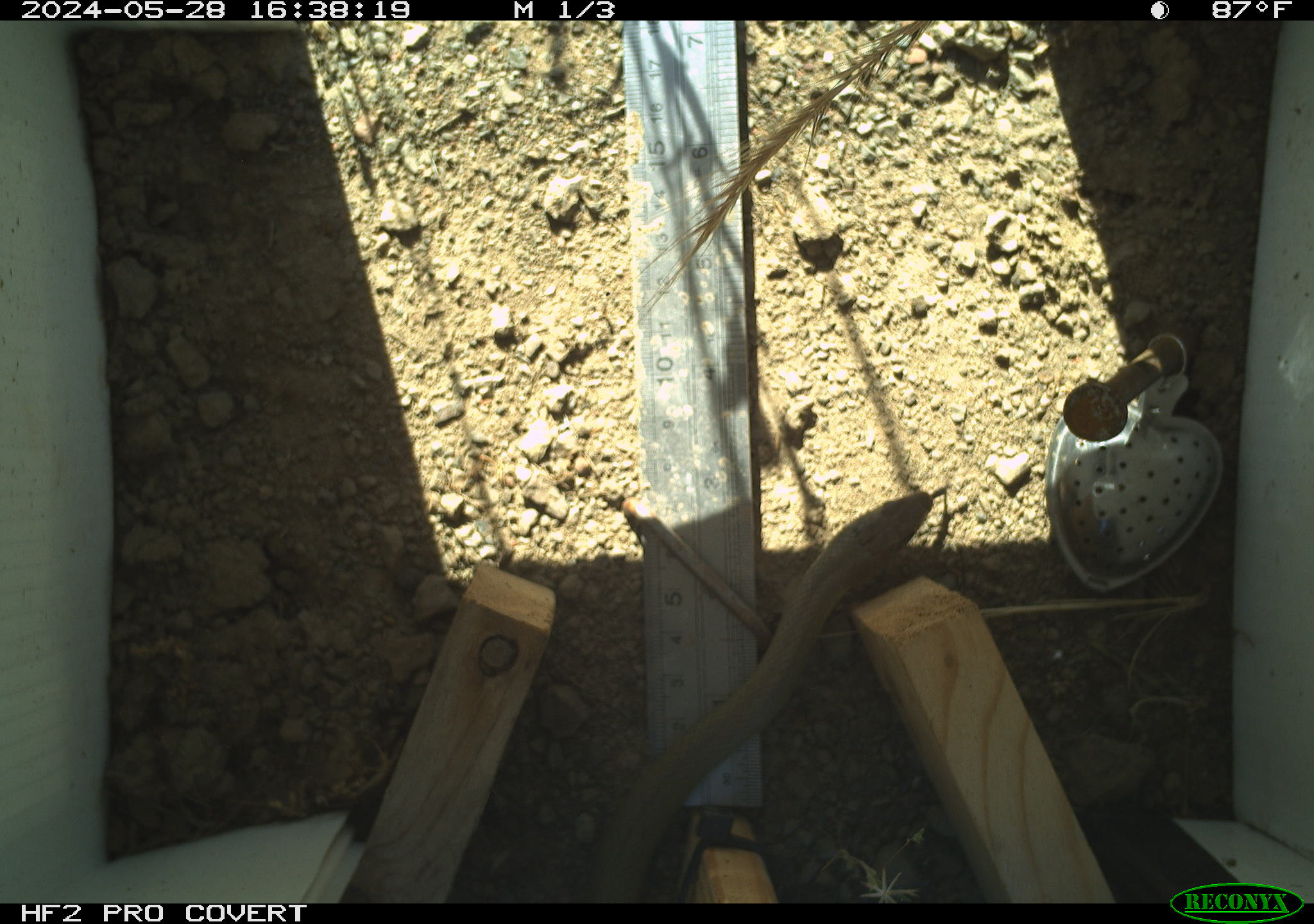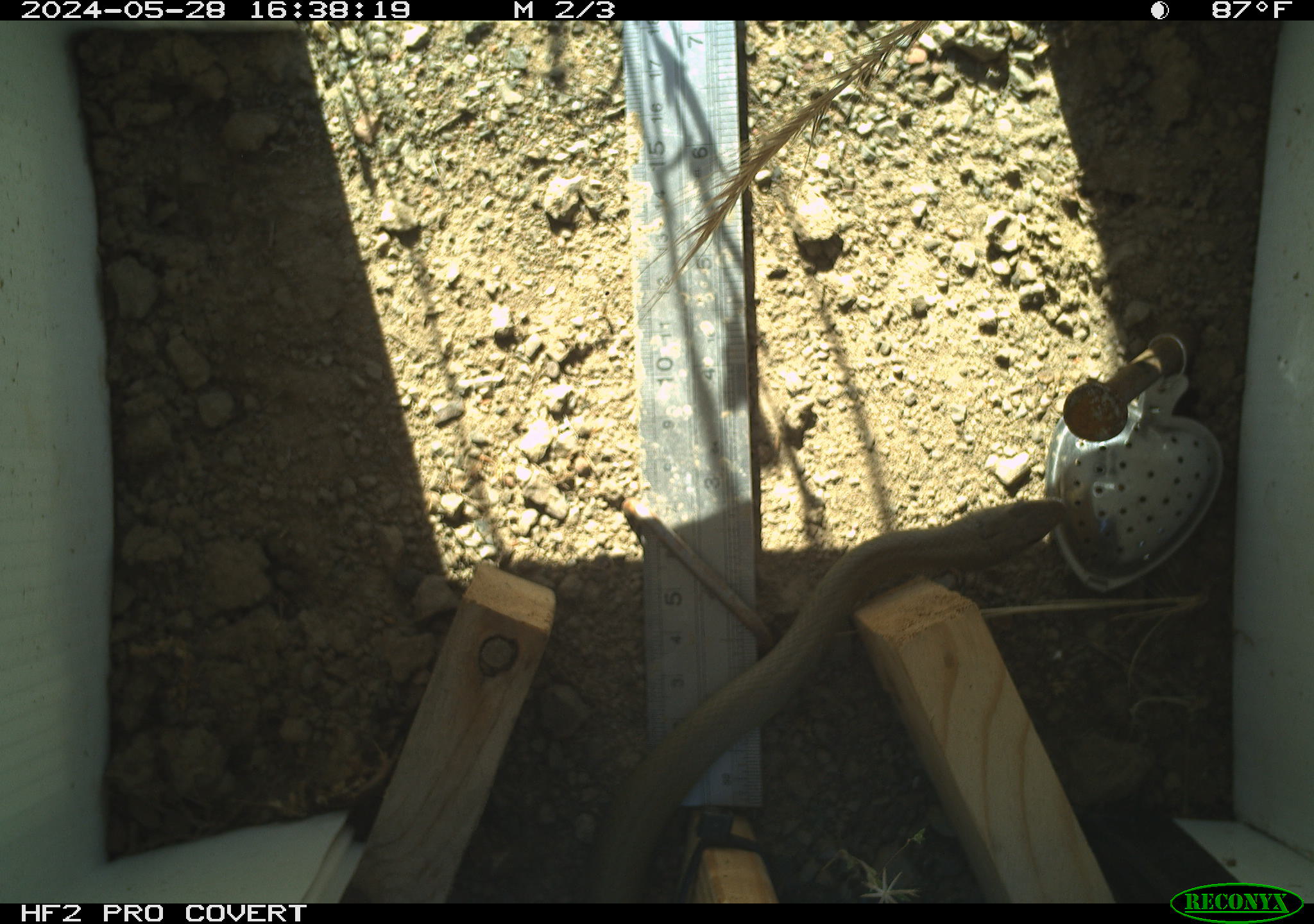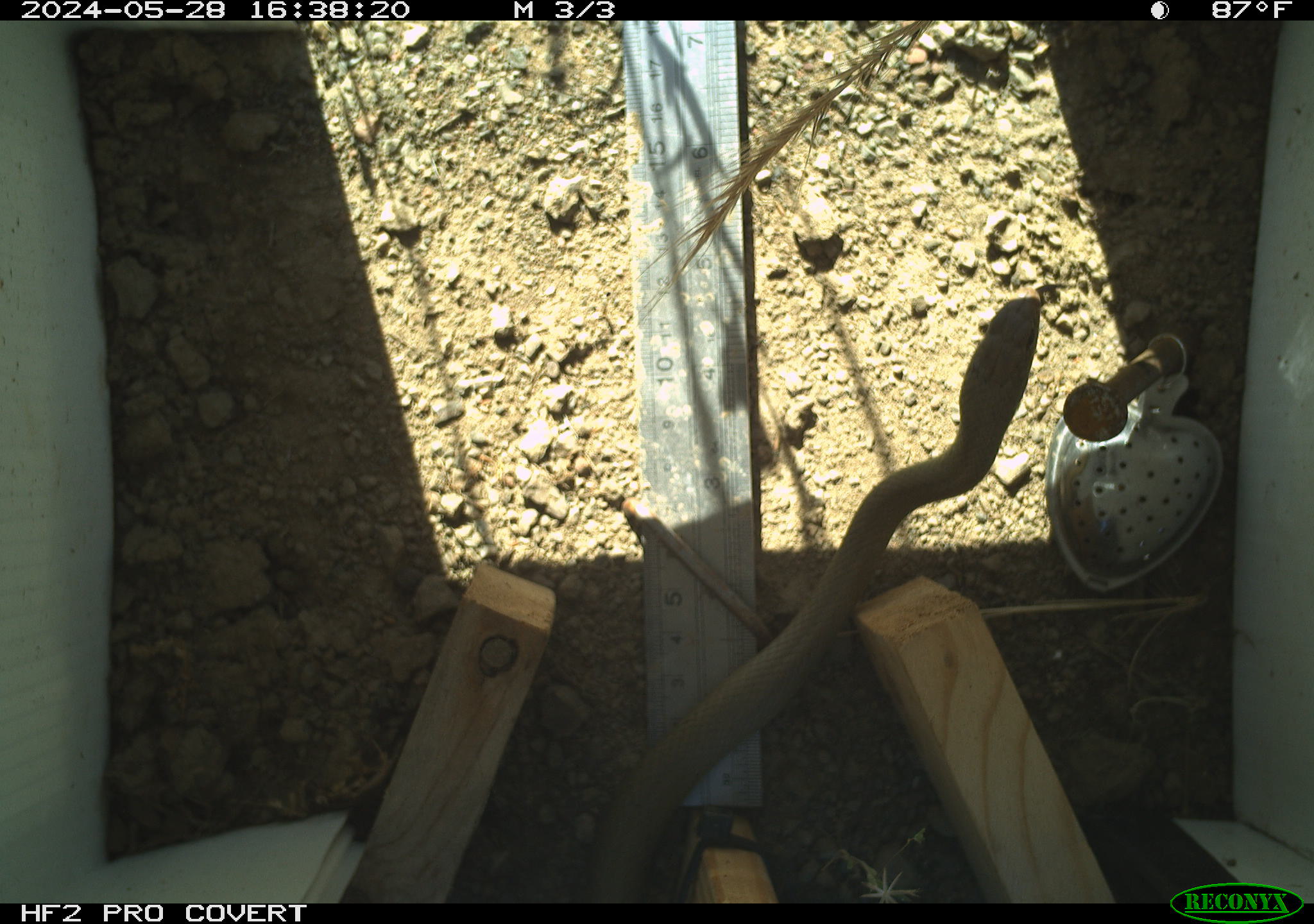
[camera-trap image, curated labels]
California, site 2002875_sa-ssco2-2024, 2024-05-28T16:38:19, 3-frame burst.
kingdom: Animalia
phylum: Chordata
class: Reptilia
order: Squamata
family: Colubridae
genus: Coluber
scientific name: Coluber constrictor mormon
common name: western yellow-bellied racer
Western yellow-bellied racer (Coluber constrictor mormon).